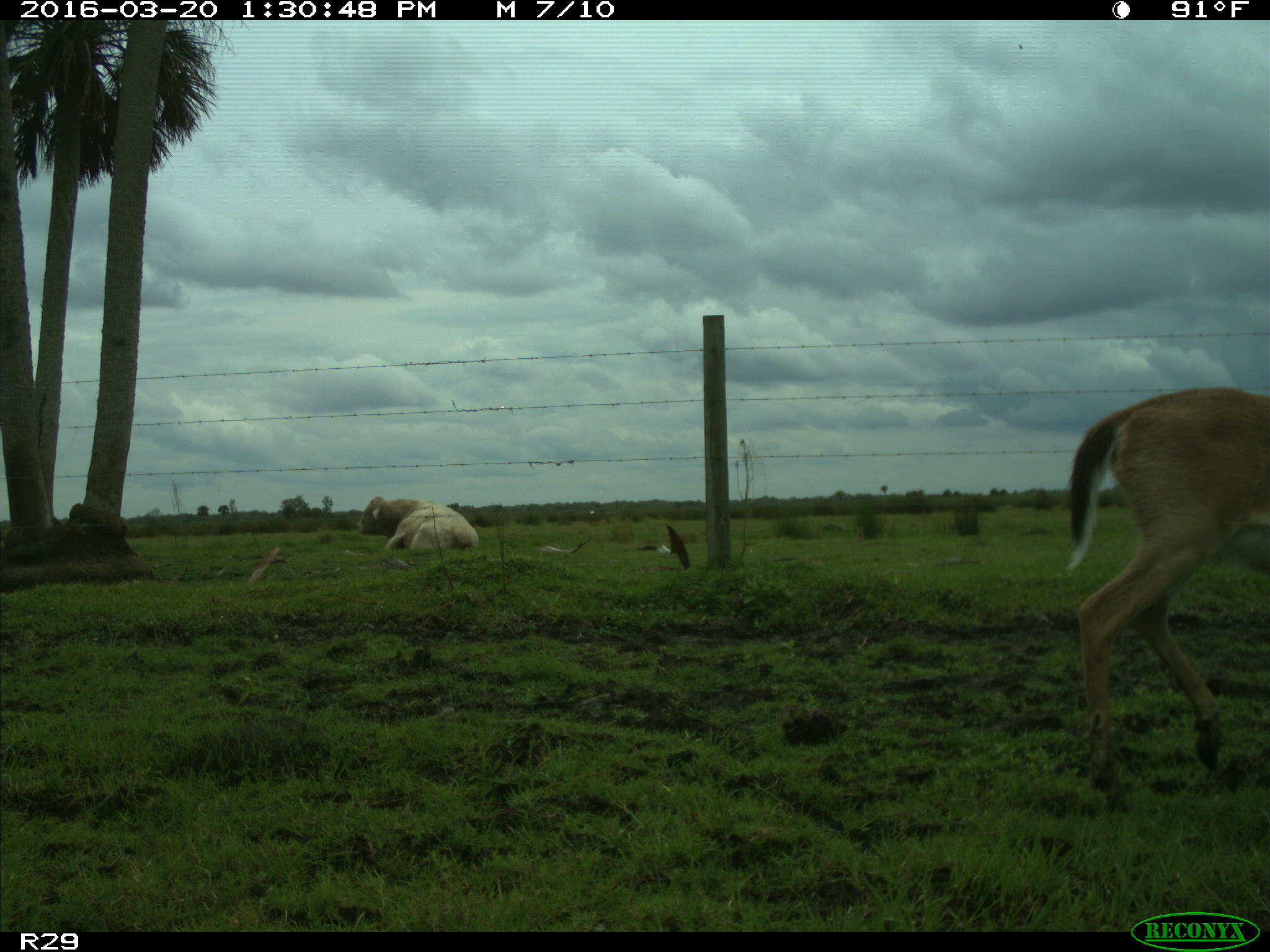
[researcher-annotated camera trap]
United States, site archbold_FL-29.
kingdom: Animalia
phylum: Chordata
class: Mammalia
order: Artiodactyla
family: Bovidae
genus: Bos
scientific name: Bos taurus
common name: domestic cow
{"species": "Bos taurus (domestic cow)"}